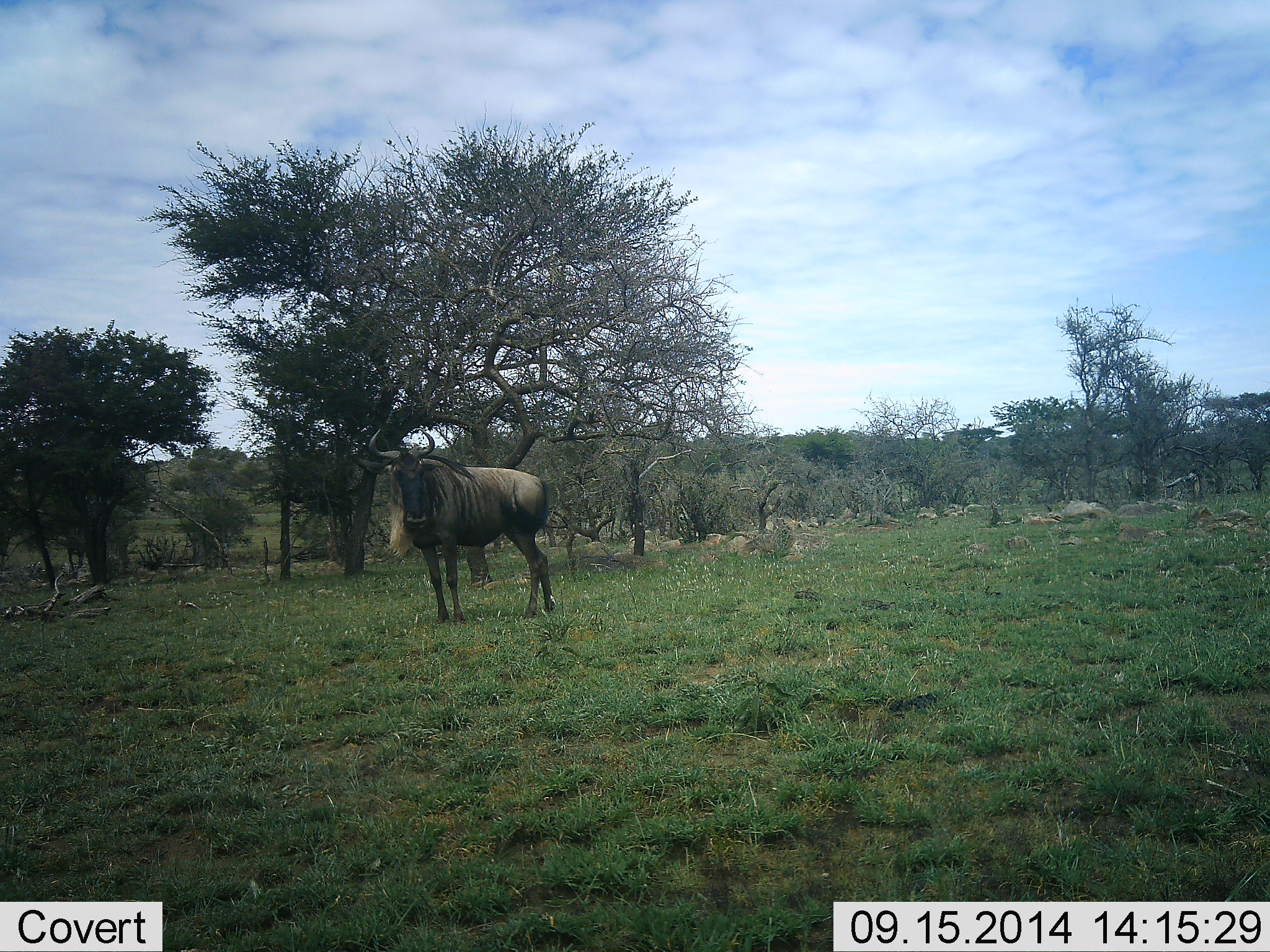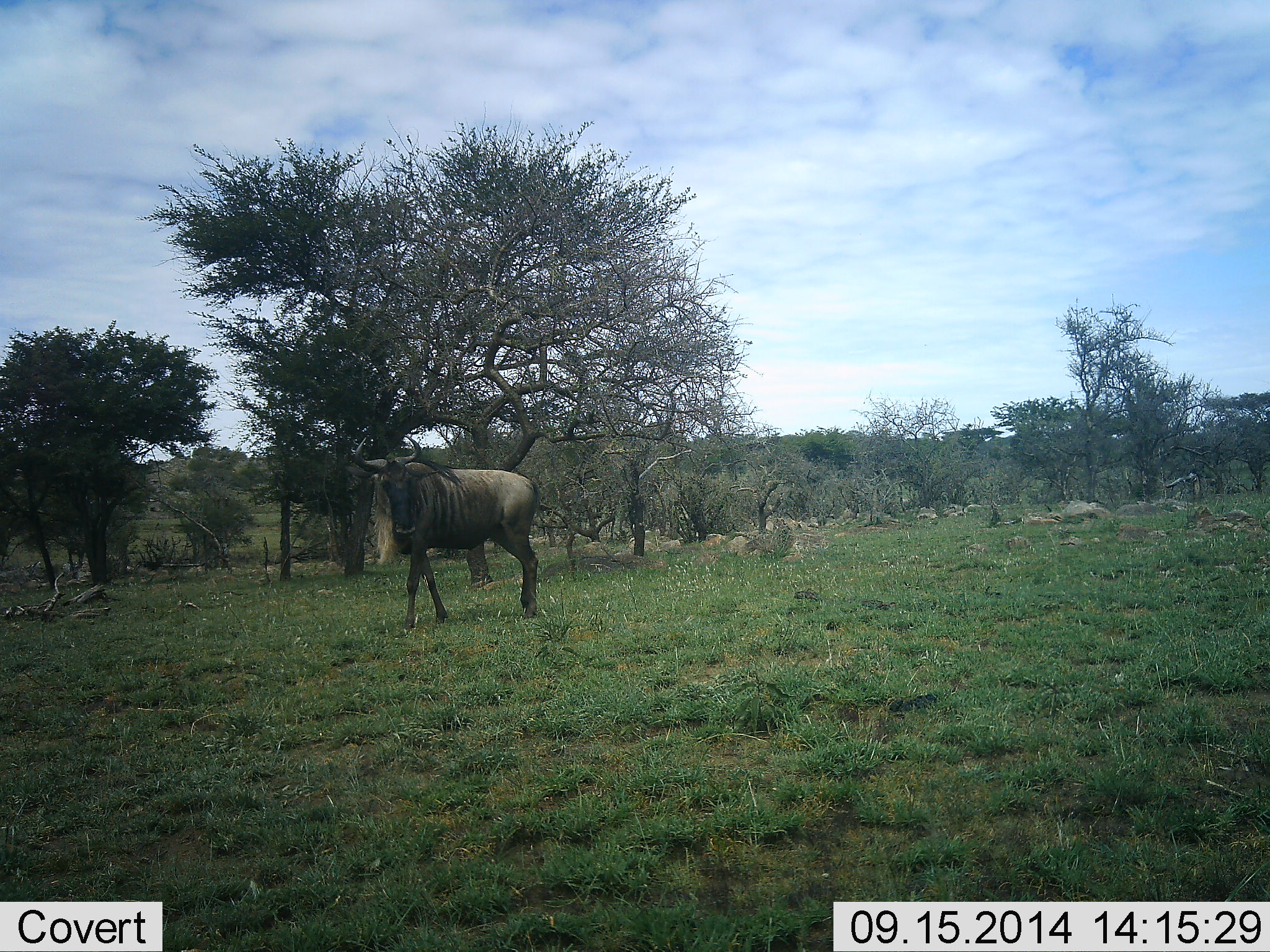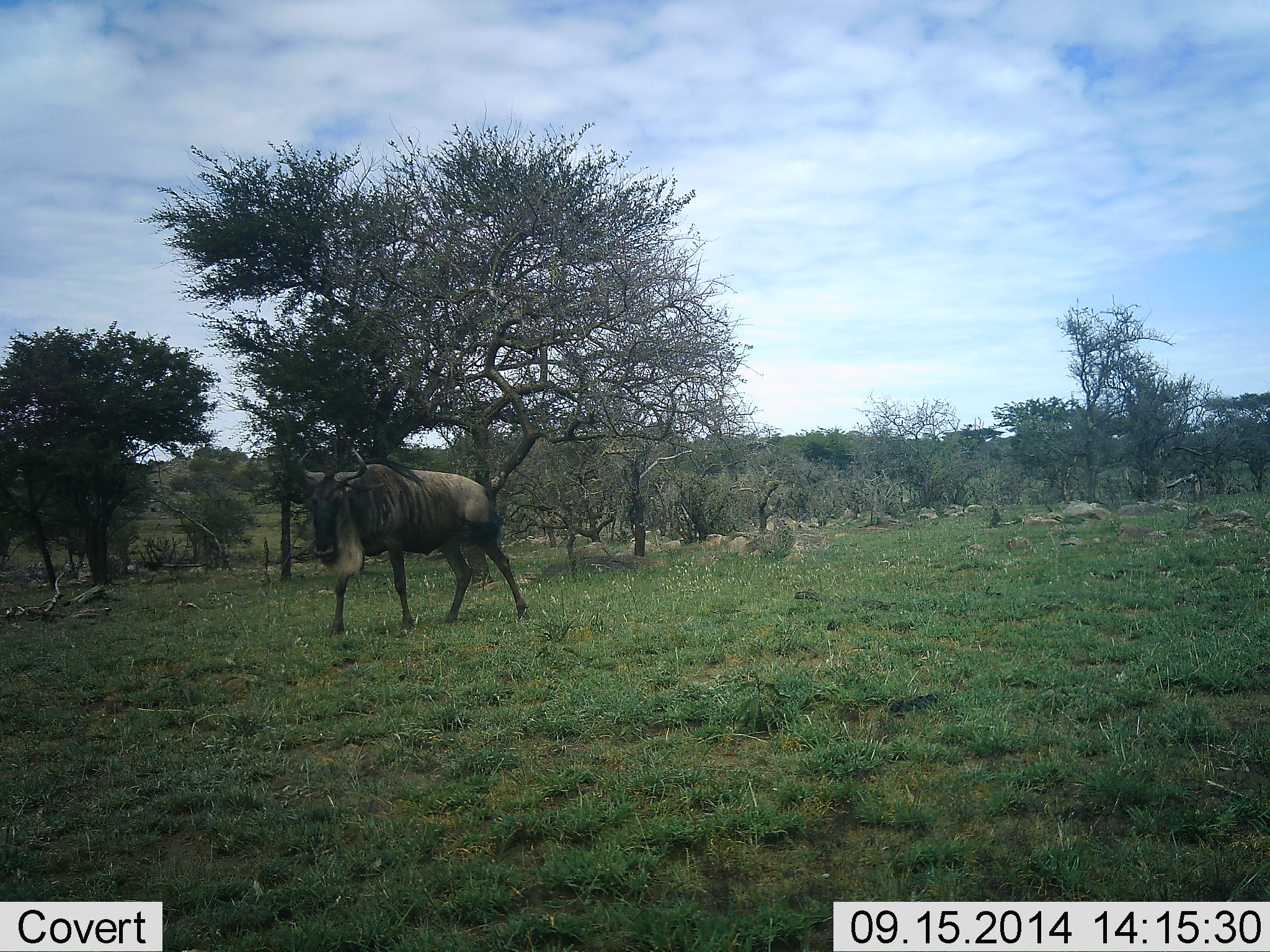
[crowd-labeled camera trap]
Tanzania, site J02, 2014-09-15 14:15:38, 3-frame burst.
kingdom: Animalia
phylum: Chordata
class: Mammalia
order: Artiodactyla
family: Bovidae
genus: Connochaetes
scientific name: Connochaetes taurinus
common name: blue wildebeest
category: wildebeest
Wildebeest (blue wildebeest) (Connochaetes taurinus), count 1. Behavior (volunteer vote fractions): standing 10%, resting 0%, moving 90%, interacting 0%. Young present (vote fraction): 0%. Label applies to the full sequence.